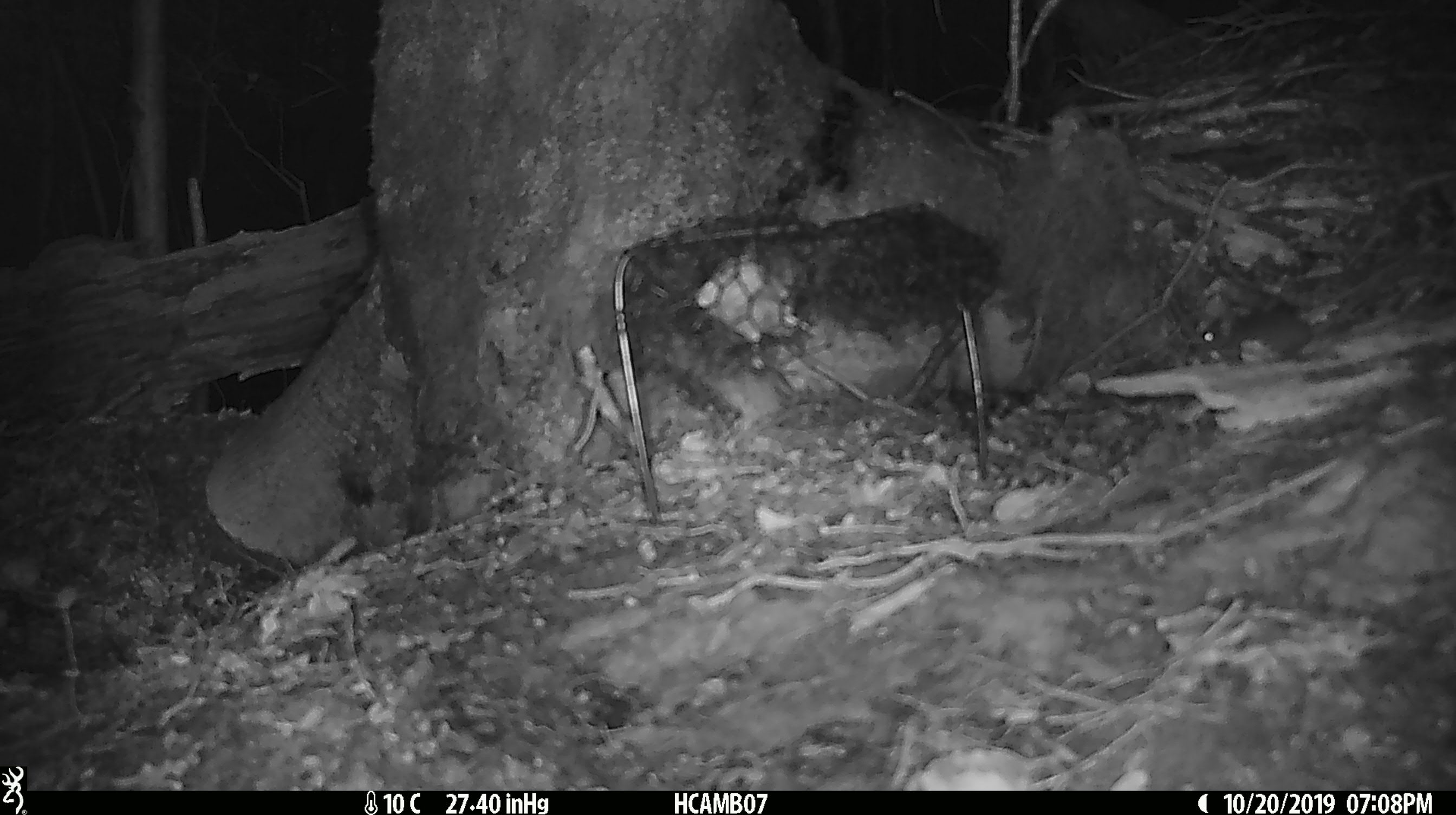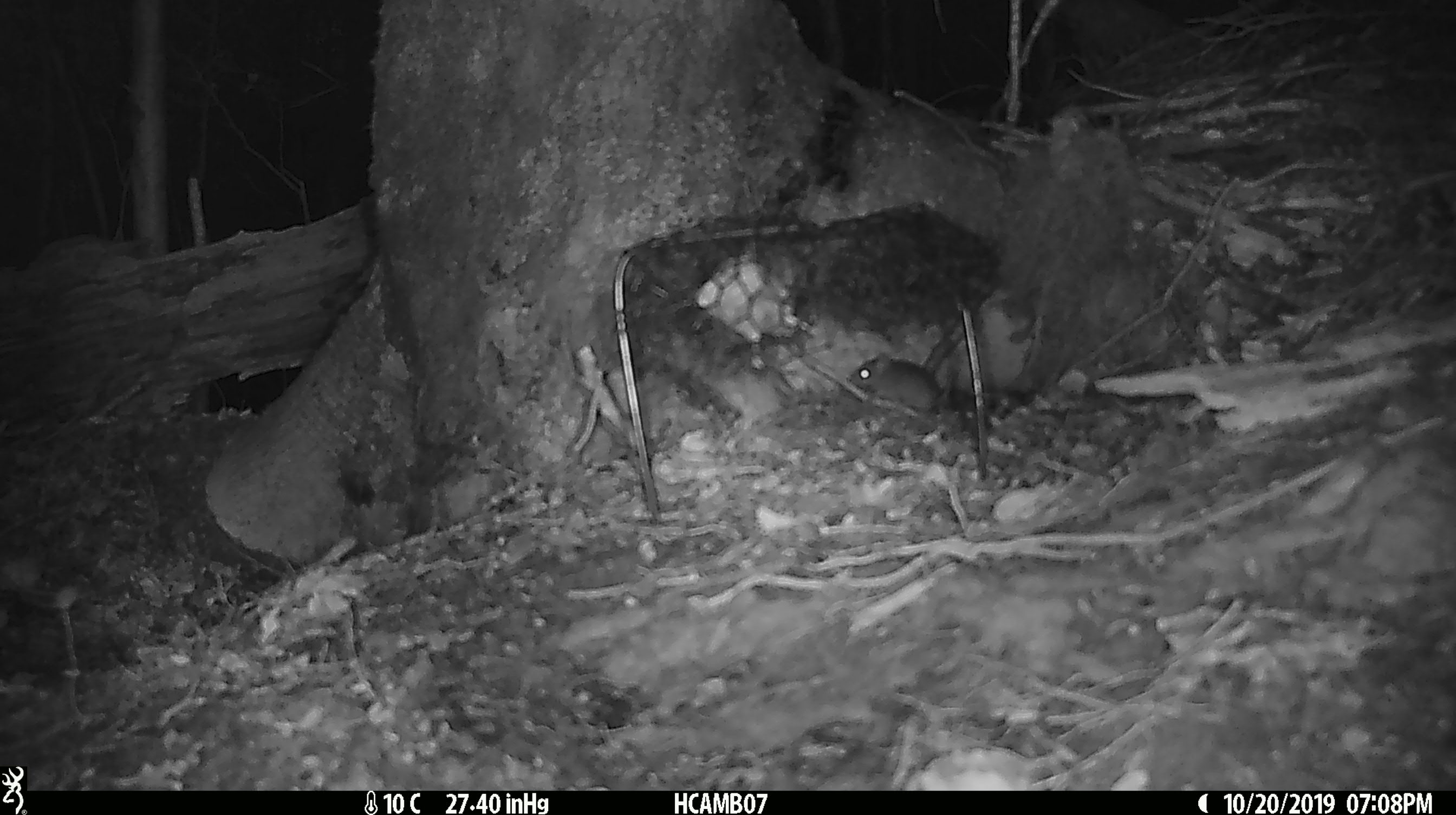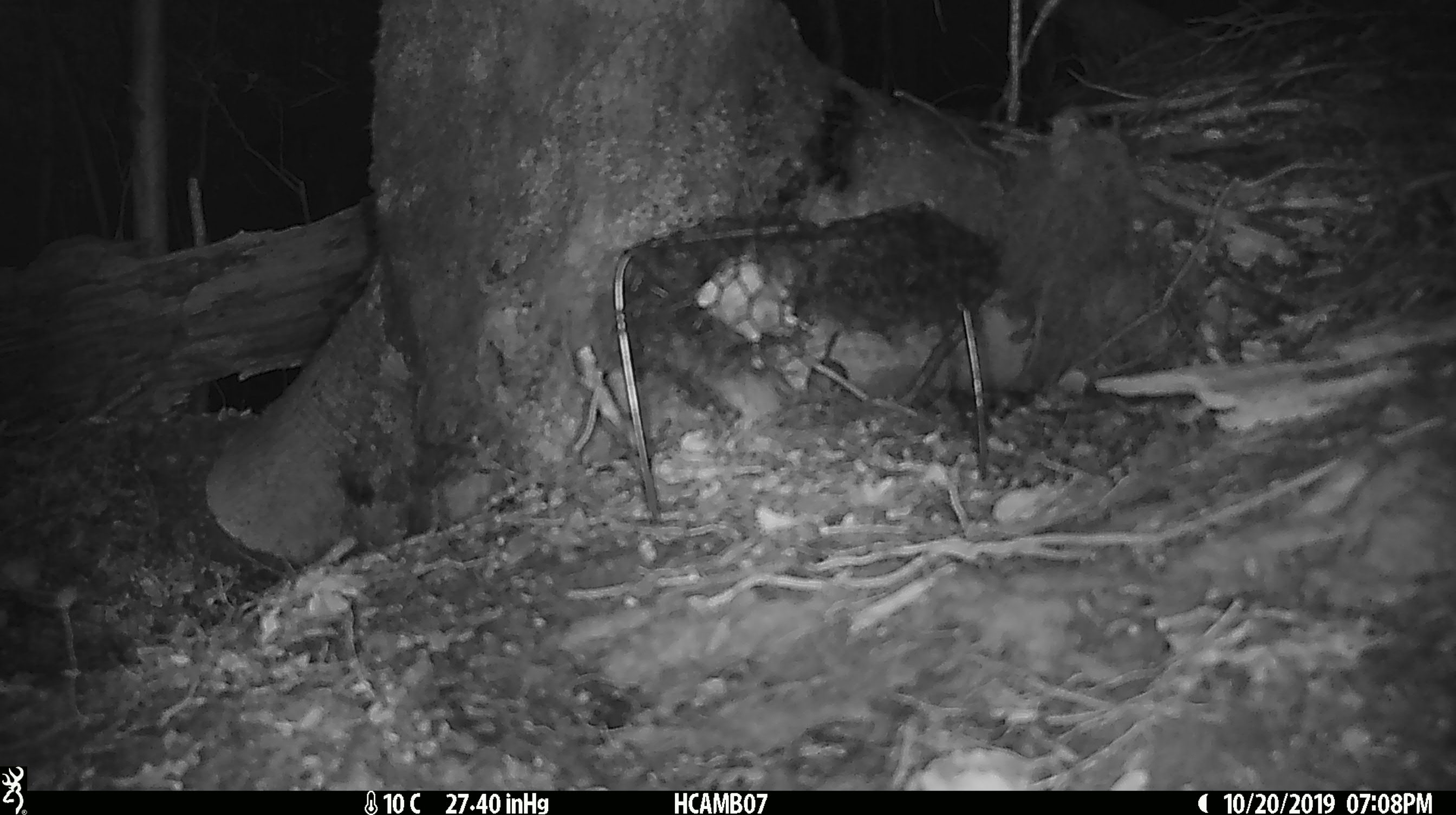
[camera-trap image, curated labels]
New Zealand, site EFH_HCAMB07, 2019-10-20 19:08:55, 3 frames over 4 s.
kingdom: Animalia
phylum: Chordata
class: Mammalia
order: Rodentia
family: Muridae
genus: Mus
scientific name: Mus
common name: mouse